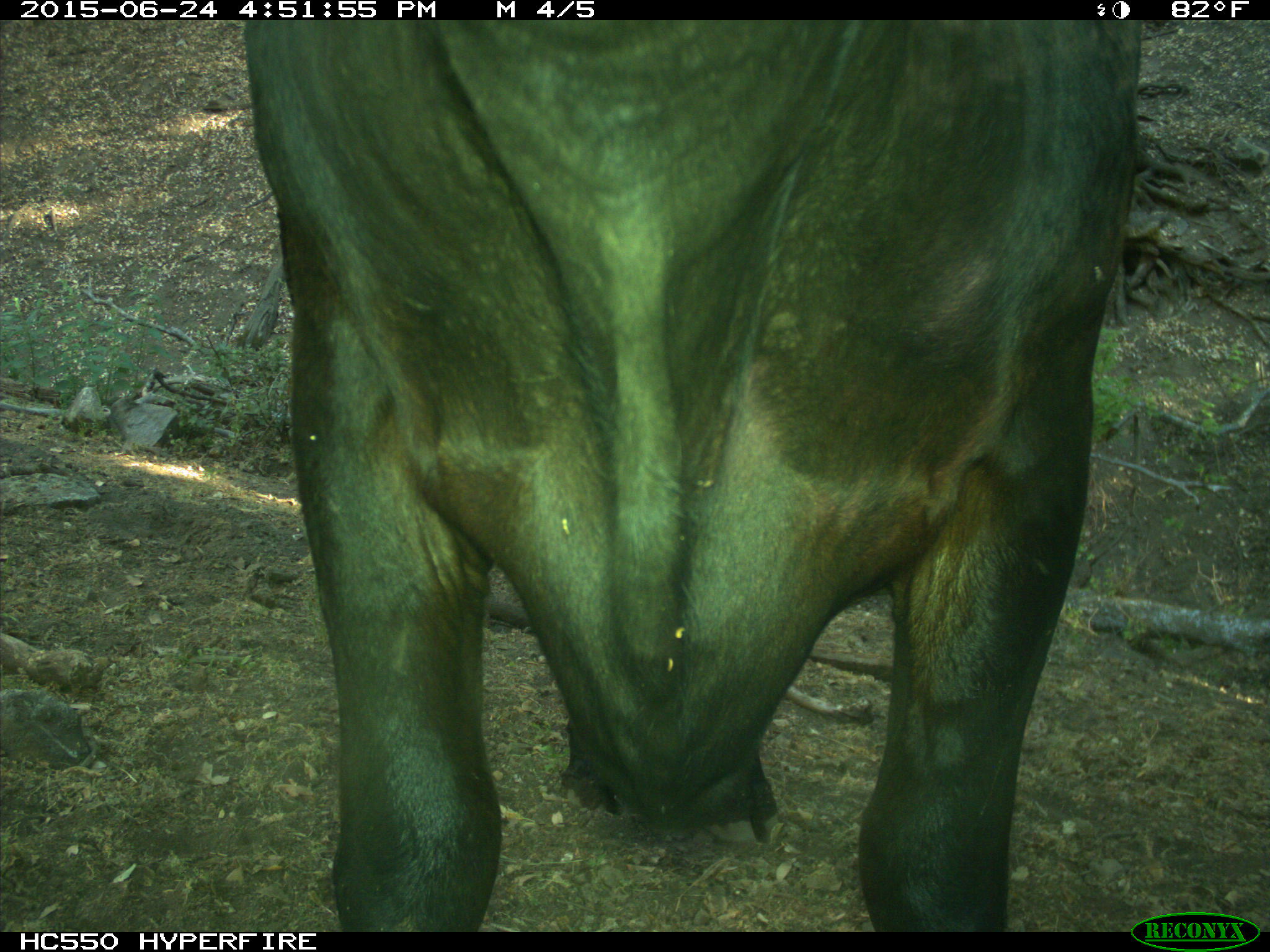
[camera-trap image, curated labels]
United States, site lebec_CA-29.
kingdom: Animalia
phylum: Chordata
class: Mammalia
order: Artiodactyla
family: Bovidae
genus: Bos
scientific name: Bos taurus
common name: domestic cow